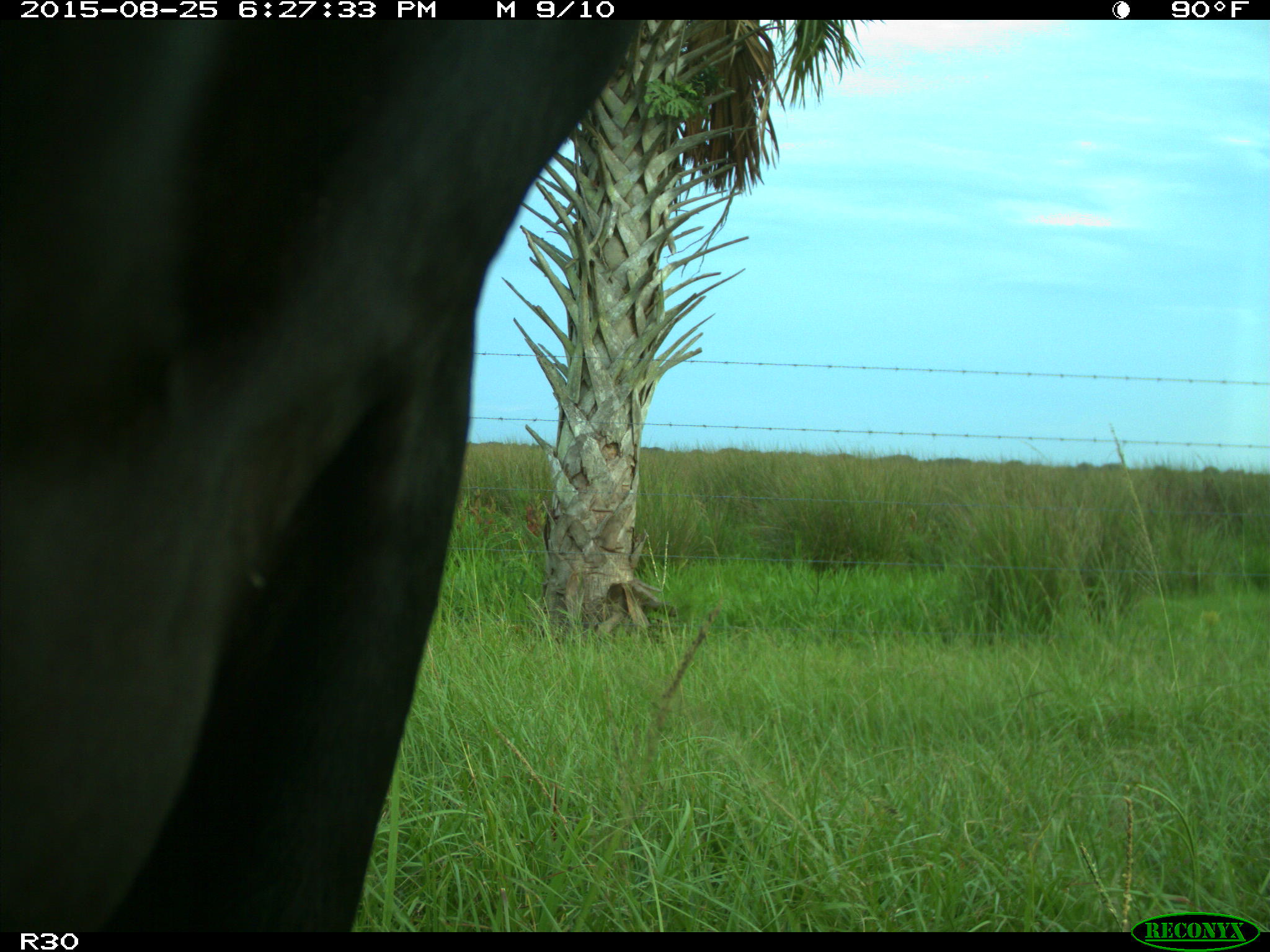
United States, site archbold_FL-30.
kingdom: Animalia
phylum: Chordata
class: Mammalia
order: Artiodactyla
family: Bovidae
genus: Bos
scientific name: Bos taurus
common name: domestic cow